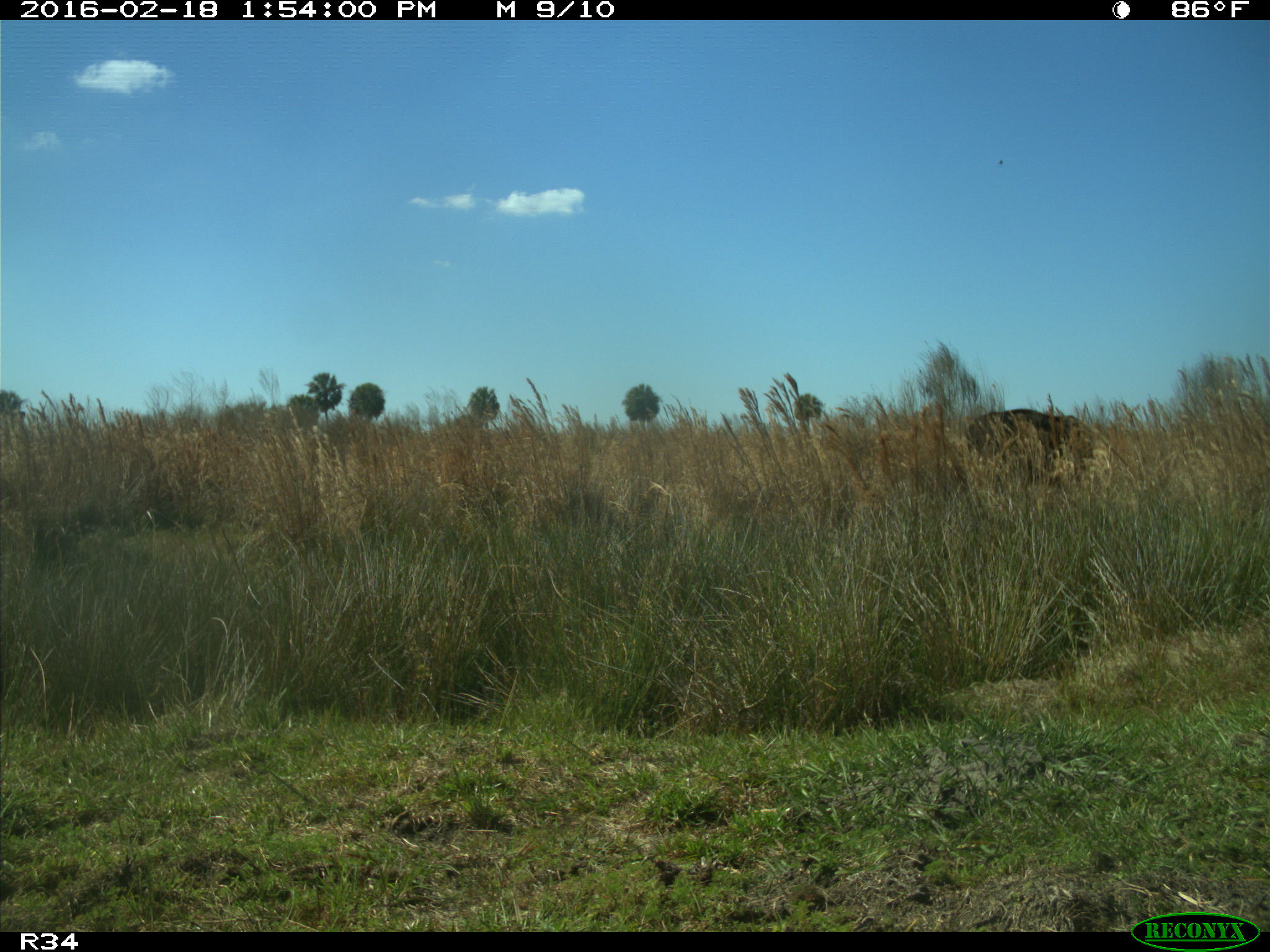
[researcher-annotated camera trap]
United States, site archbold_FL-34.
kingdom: Animalia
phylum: Chordata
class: Mammalia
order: Artiodactyla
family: Bovidae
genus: Bos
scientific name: Bos taurus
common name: domestic cow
Bos taurus (domestic cow).